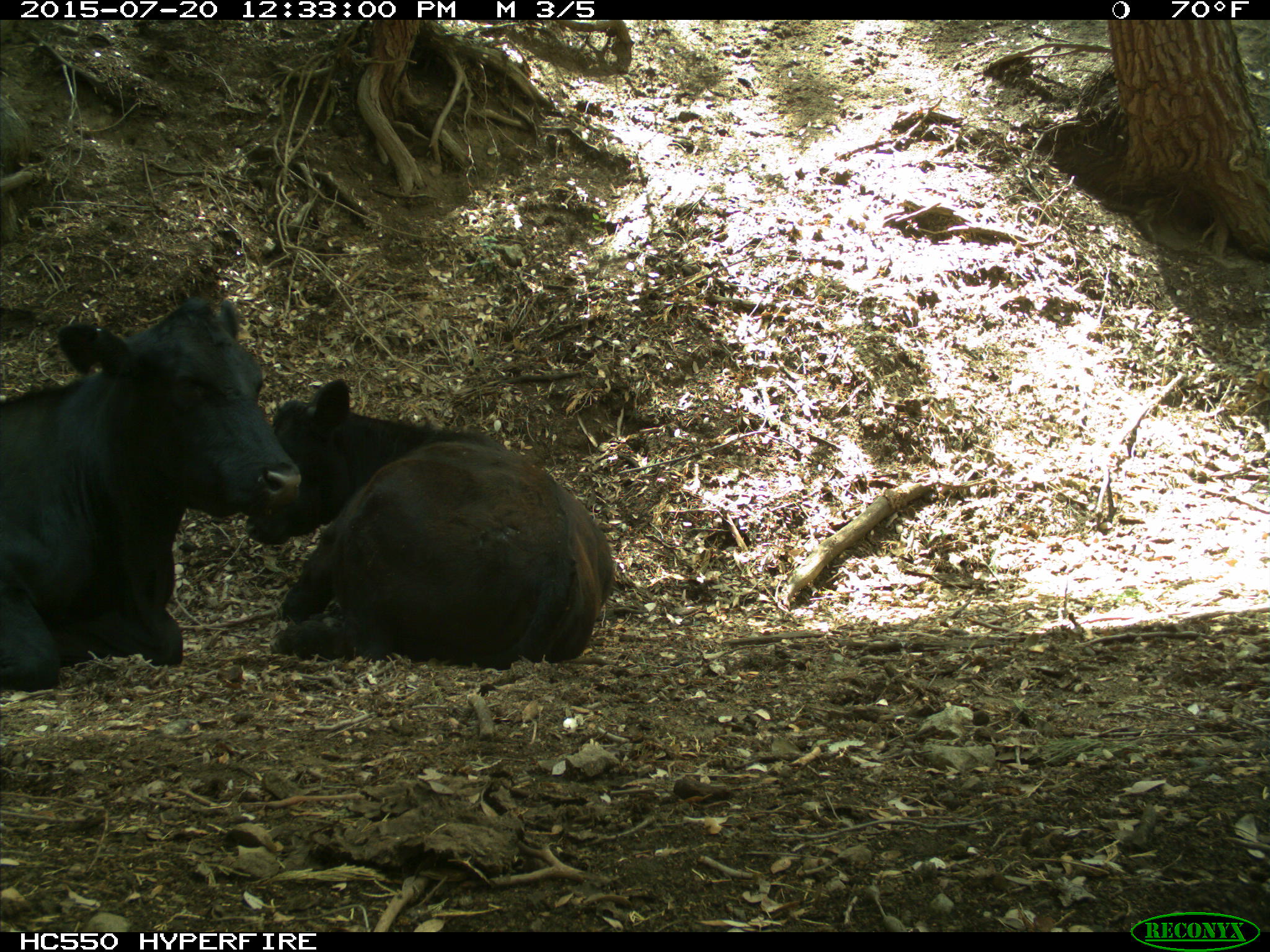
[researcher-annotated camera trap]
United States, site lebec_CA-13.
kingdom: Animalia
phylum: Chordata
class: Mammalia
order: Artiodactyla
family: Bovidae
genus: Bos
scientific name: Bos taurus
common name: domestic cow